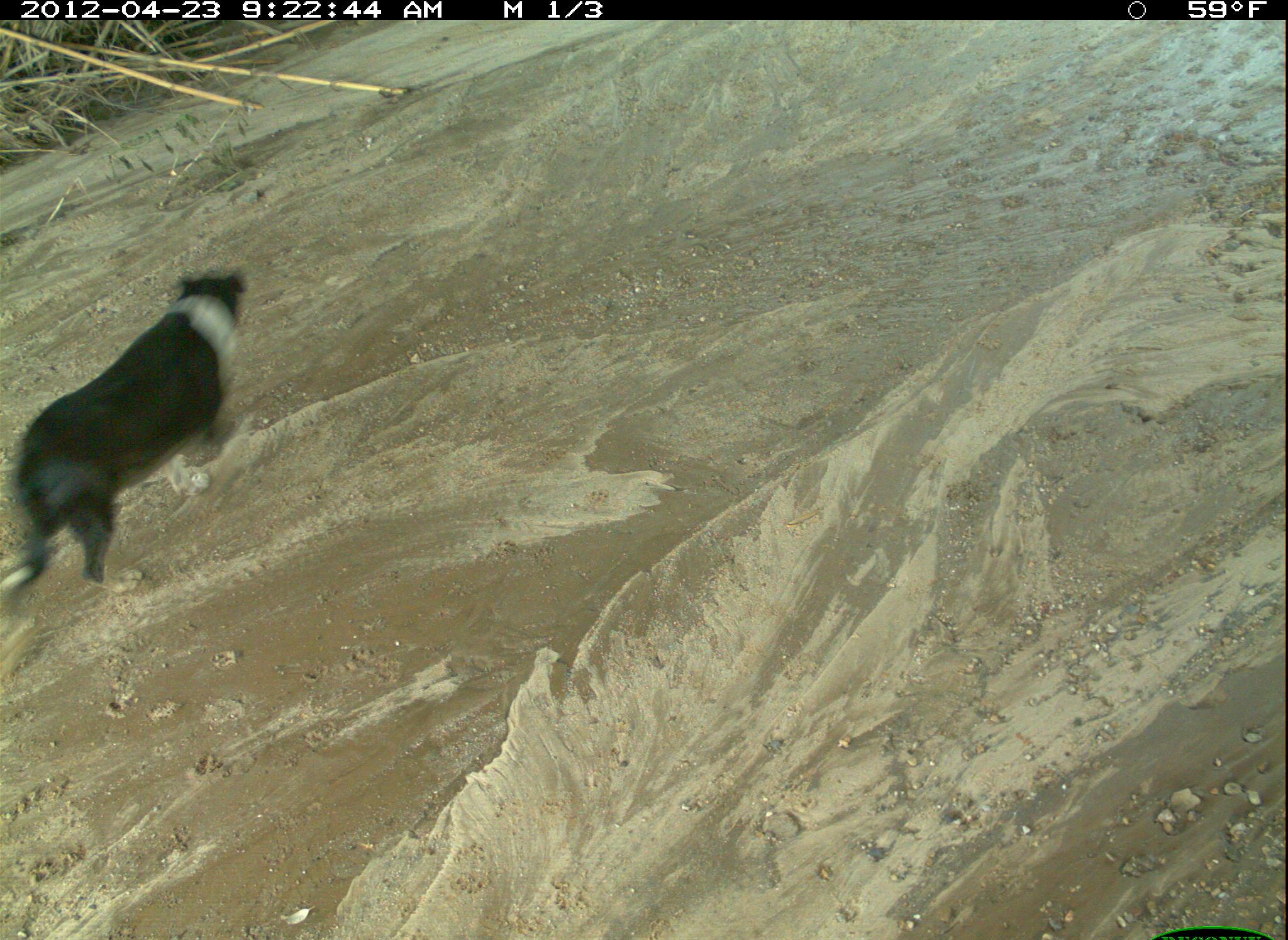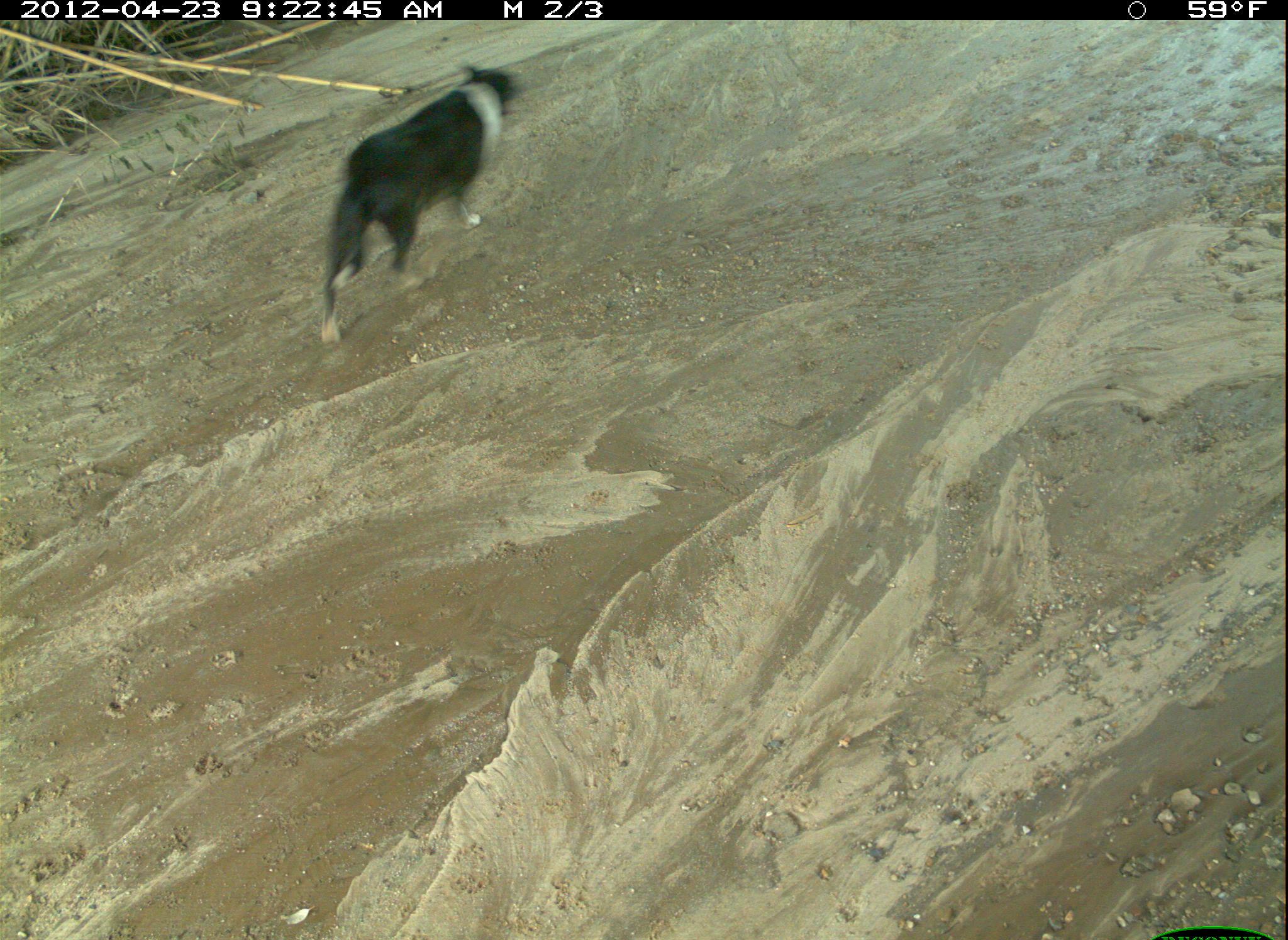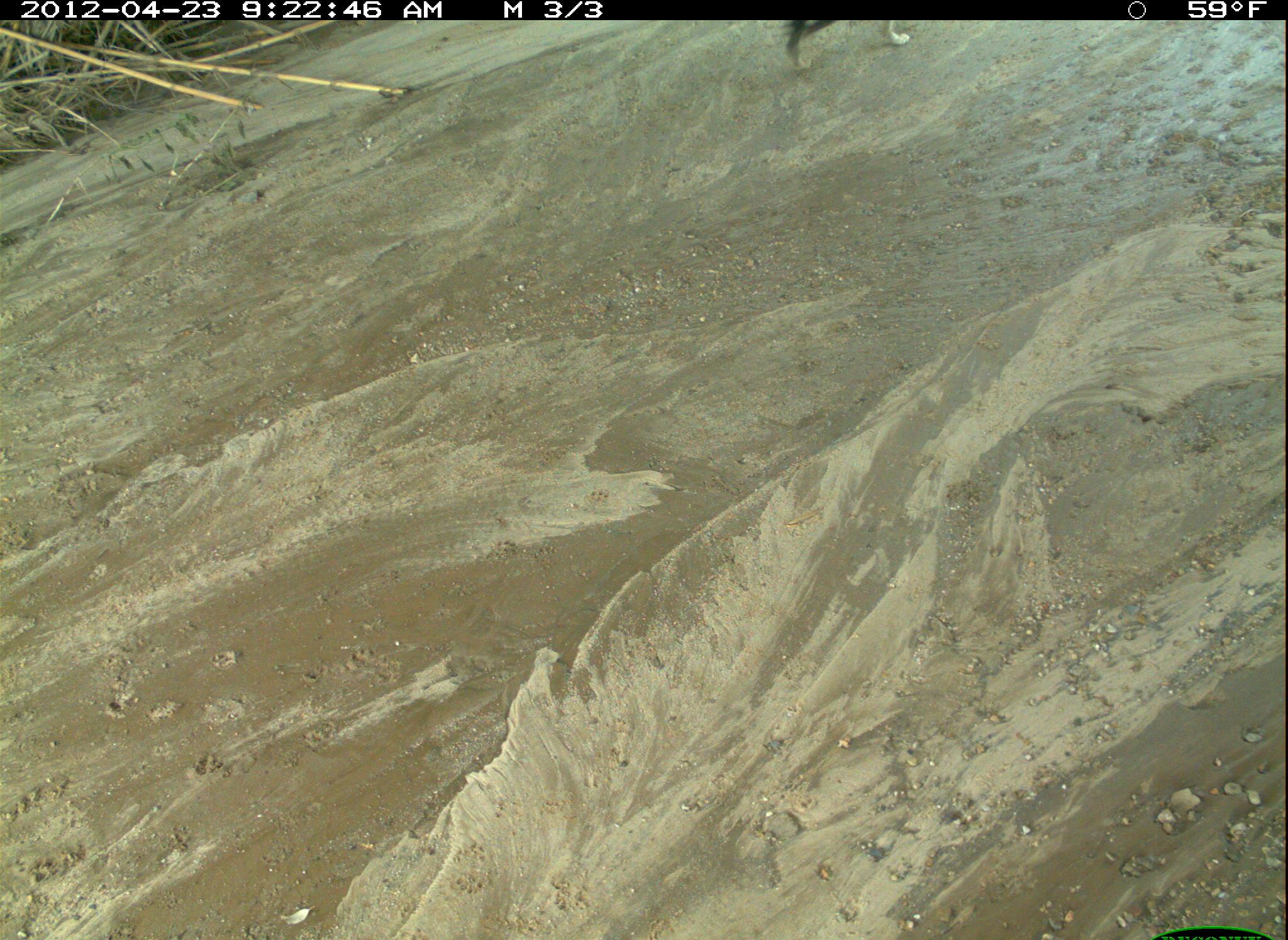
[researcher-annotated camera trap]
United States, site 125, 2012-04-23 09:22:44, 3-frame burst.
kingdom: Animalia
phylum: Chordata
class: Mammalia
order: Carnivora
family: Canidae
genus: Canis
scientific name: Canis familiaris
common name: domestic dog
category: dog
Dog (domestic dog) (Canis familiaris).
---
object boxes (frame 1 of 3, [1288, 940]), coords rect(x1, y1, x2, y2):
dog: rect(0, 257, 259, 615)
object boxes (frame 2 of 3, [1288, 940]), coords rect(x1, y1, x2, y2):
dog: rect(314, 60, 533, 351)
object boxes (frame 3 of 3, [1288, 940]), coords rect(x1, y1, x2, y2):
dog: rect(772, 13, 930, 81)